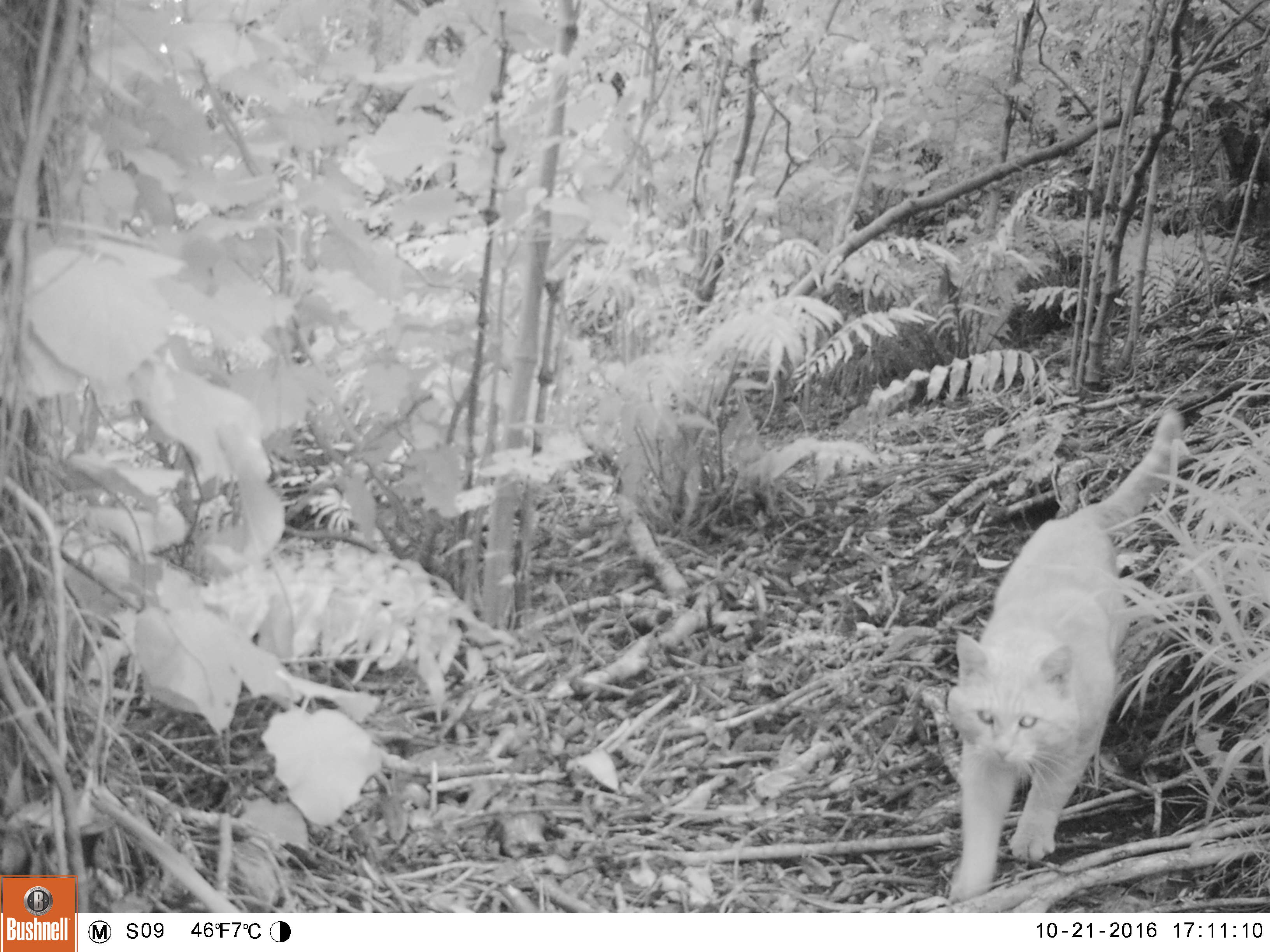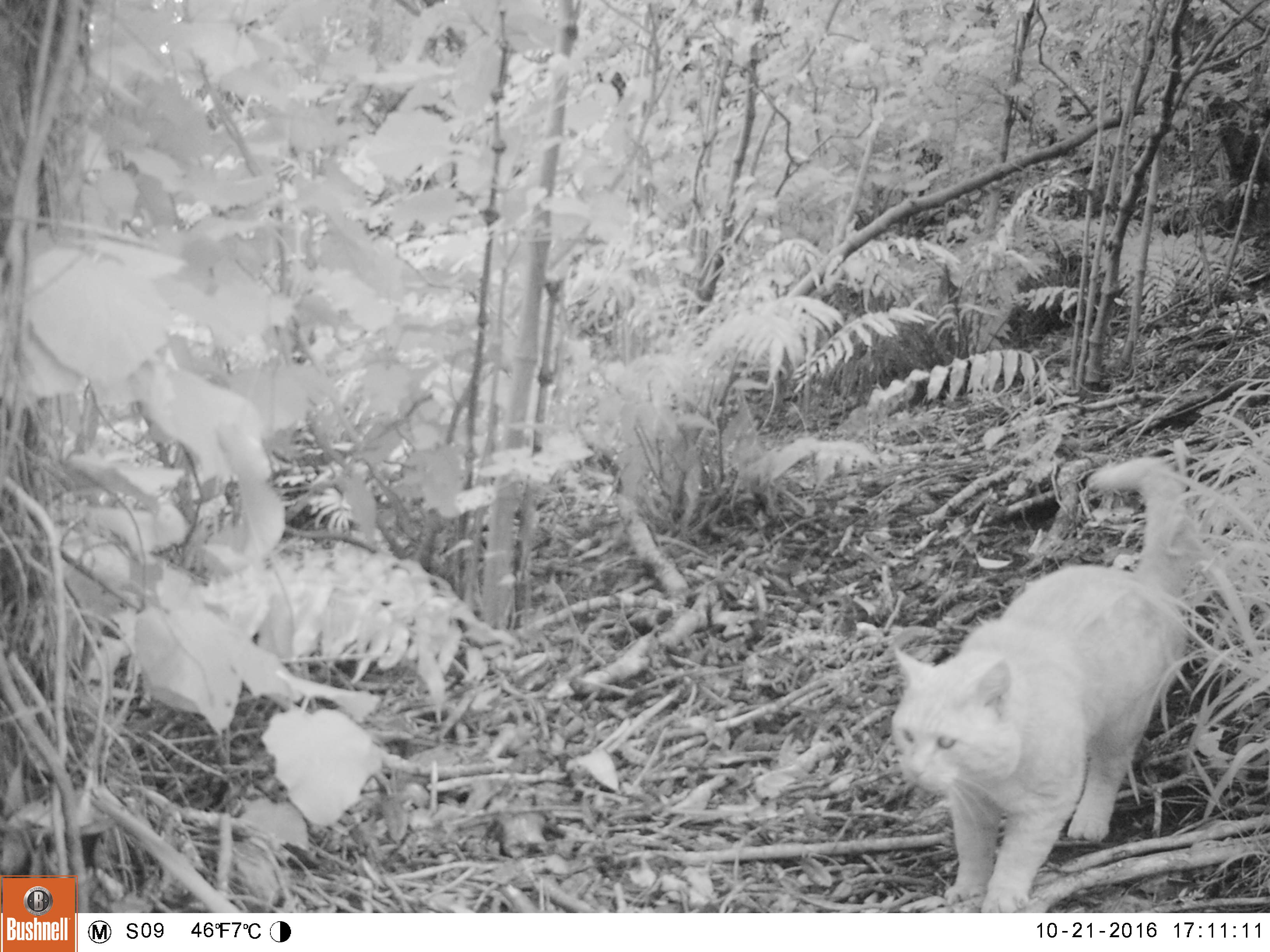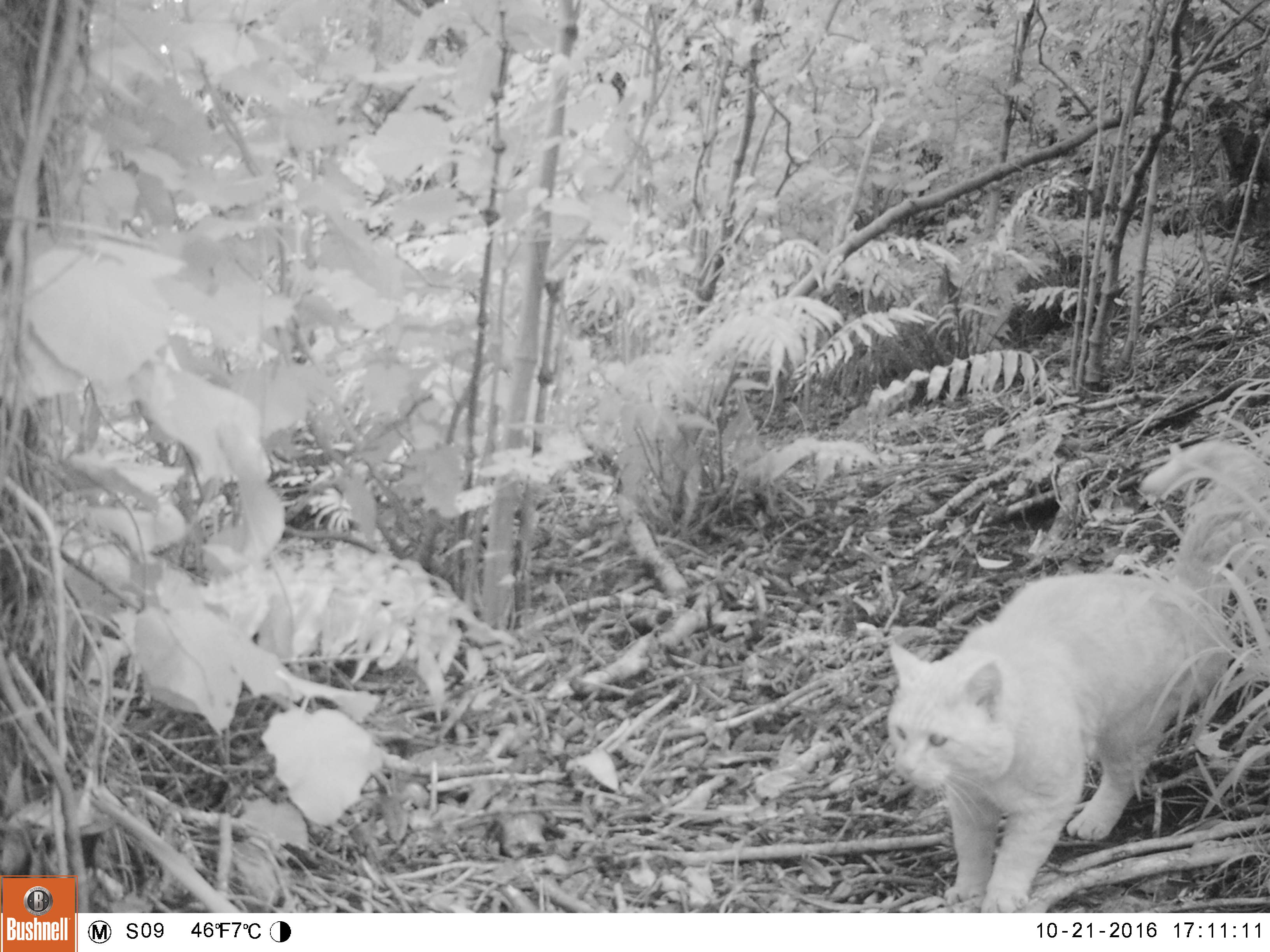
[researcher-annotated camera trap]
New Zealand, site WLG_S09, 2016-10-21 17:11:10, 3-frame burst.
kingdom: Animalia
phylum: Chordata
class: Mammalia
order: Carnivora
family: Felidae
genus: Felis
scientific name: Felis catus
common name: domestic cat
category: cat